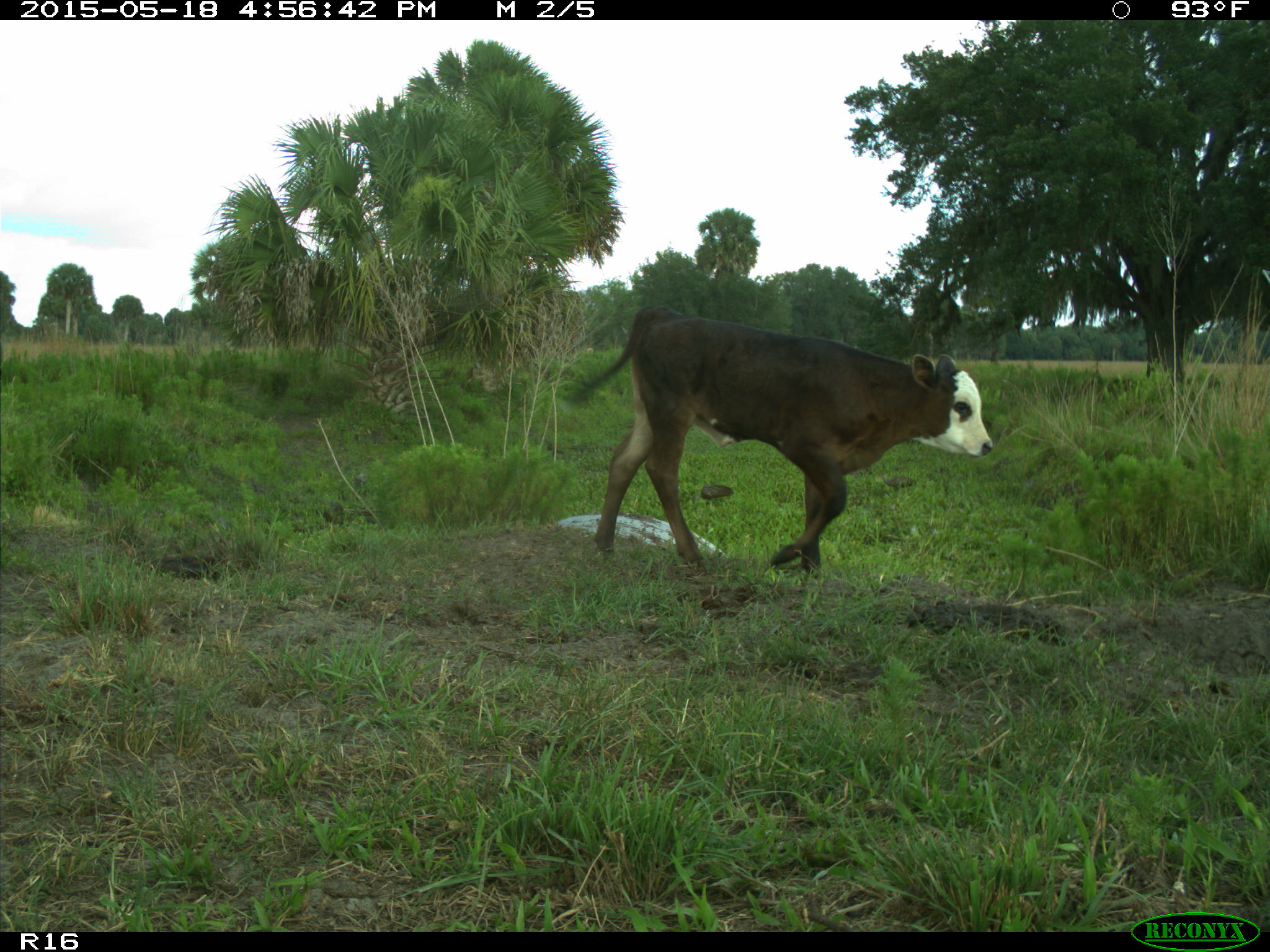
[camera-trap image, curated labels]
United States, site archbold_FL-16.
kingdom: Animalia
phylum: Chordata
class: Mammalia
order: Artiodactyla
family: Bovidae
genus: Bos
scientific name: Bos taurus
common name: domestic cow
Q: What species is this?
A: Bos taurus (domestic cow).